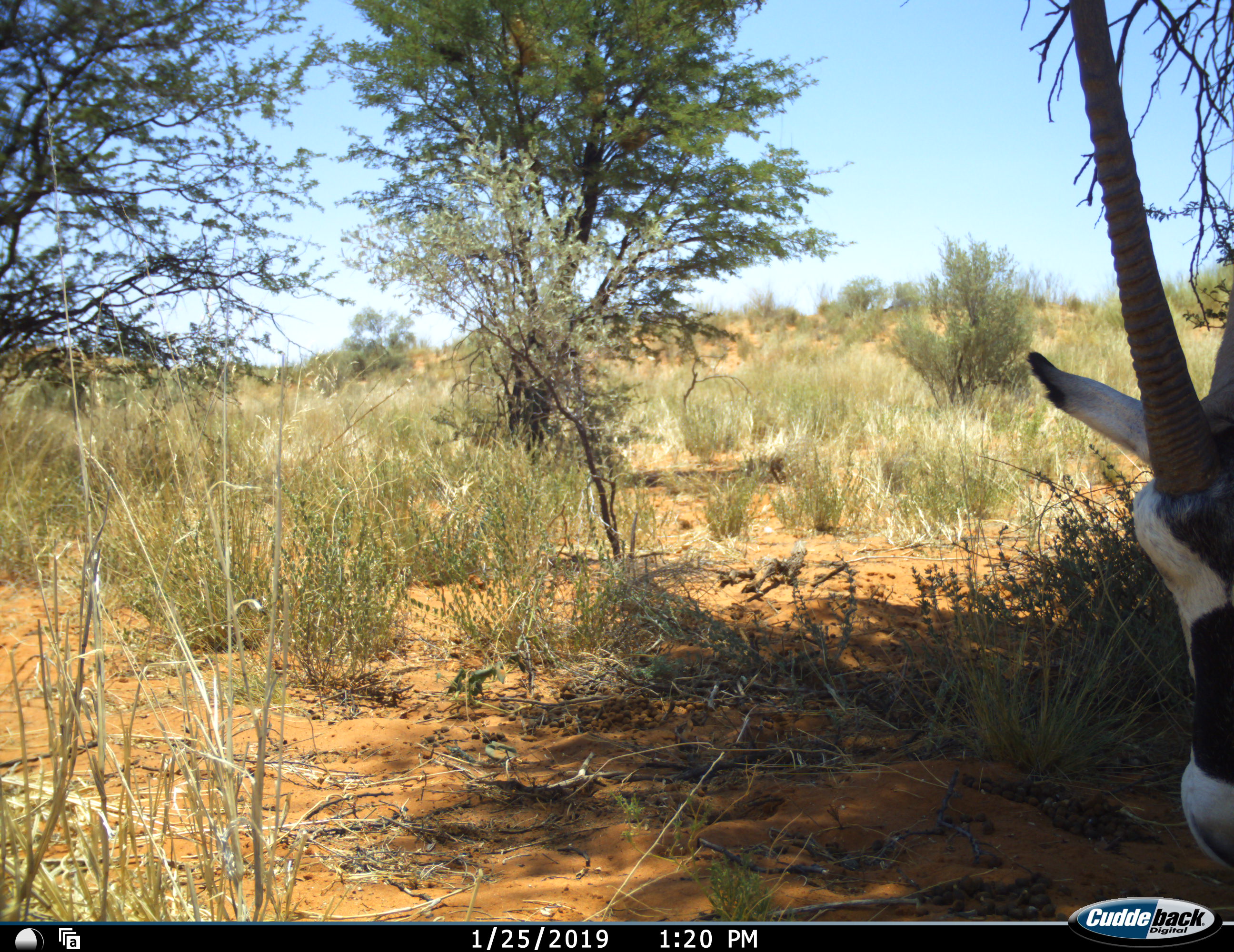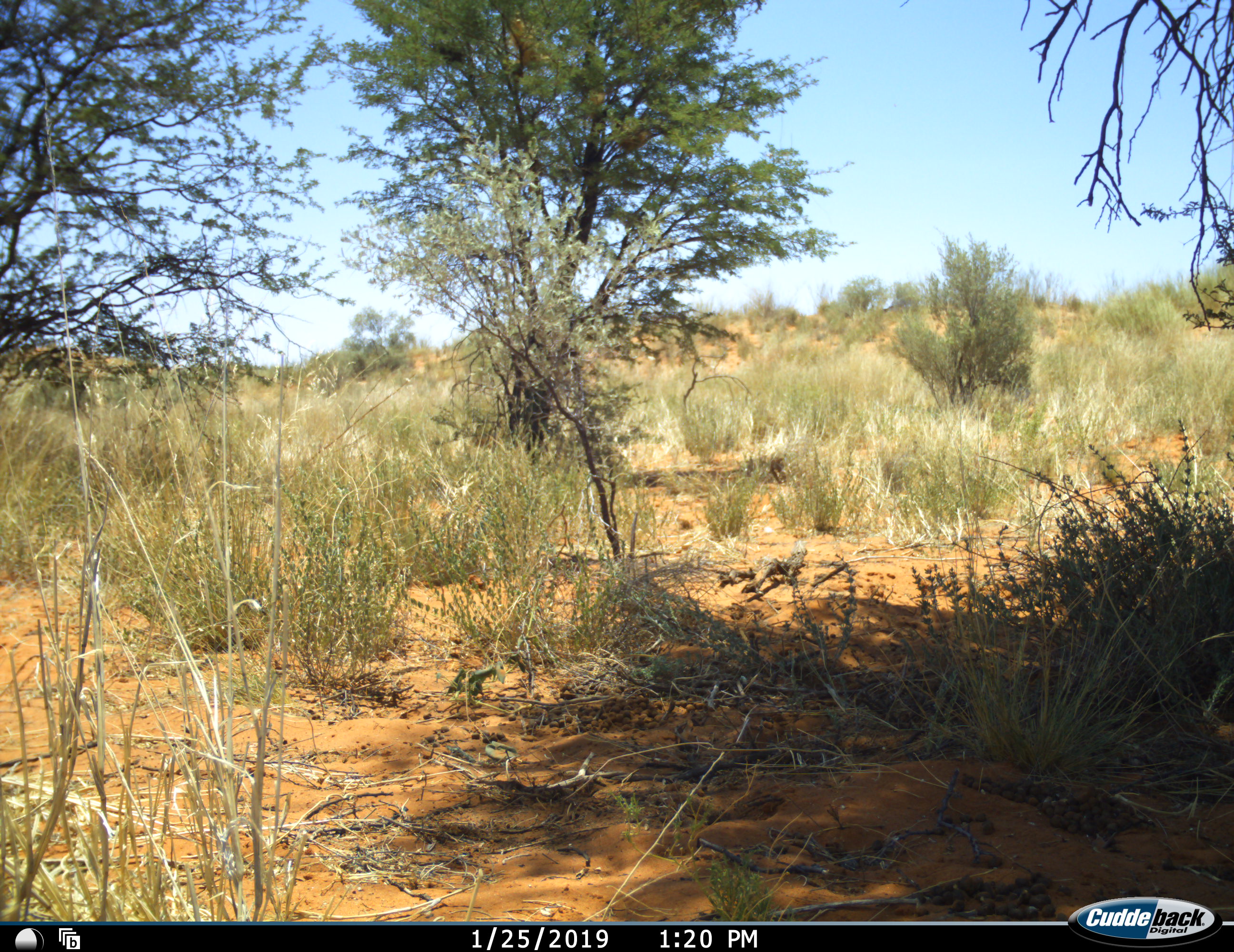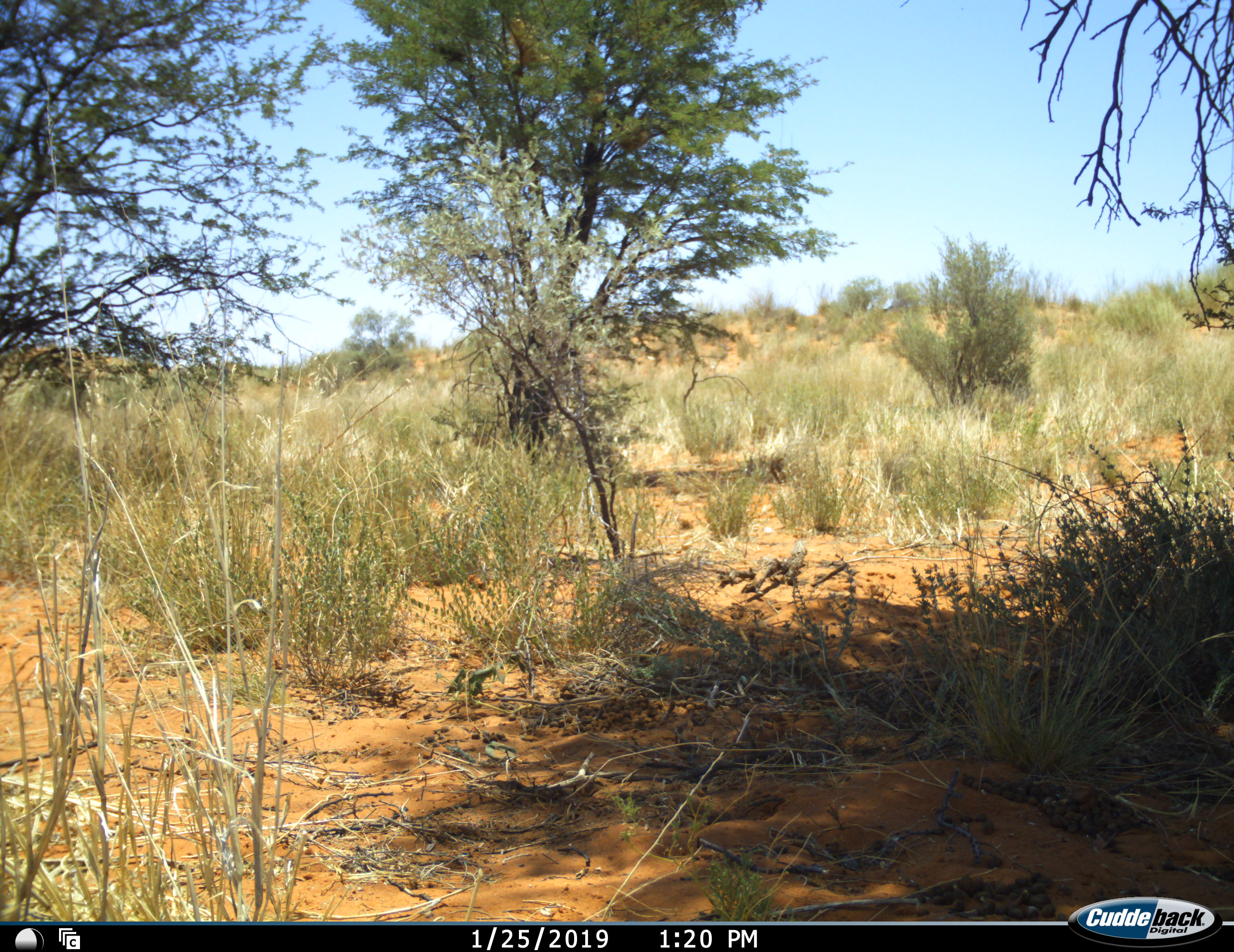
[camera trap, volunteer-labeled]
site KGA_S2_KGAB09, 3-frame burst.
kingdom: Animalia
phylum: Chordata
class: Mammalia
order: Artiodactyla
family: Bovidae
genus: Oryx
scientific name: Oryx gazella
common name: gemsbok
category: oryx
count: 1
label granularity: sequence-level